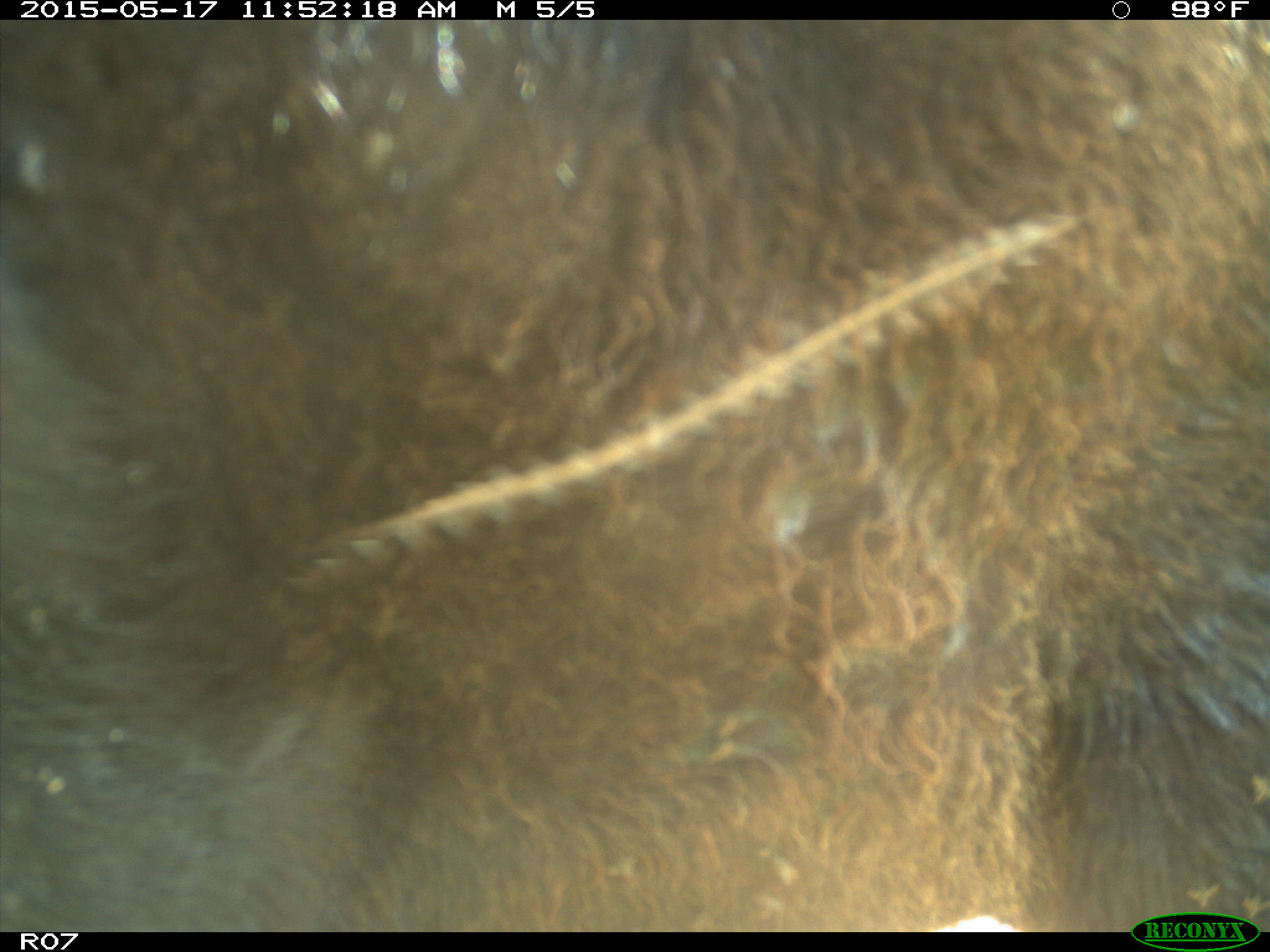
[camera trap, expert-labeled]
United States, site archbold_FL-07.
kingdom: Animalia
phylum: Chordata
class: Mammalia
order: Artiodactyla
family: Bovidae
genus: Bos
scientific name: Bos taurus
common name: domestic cow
Bos taurus (domestic cow).